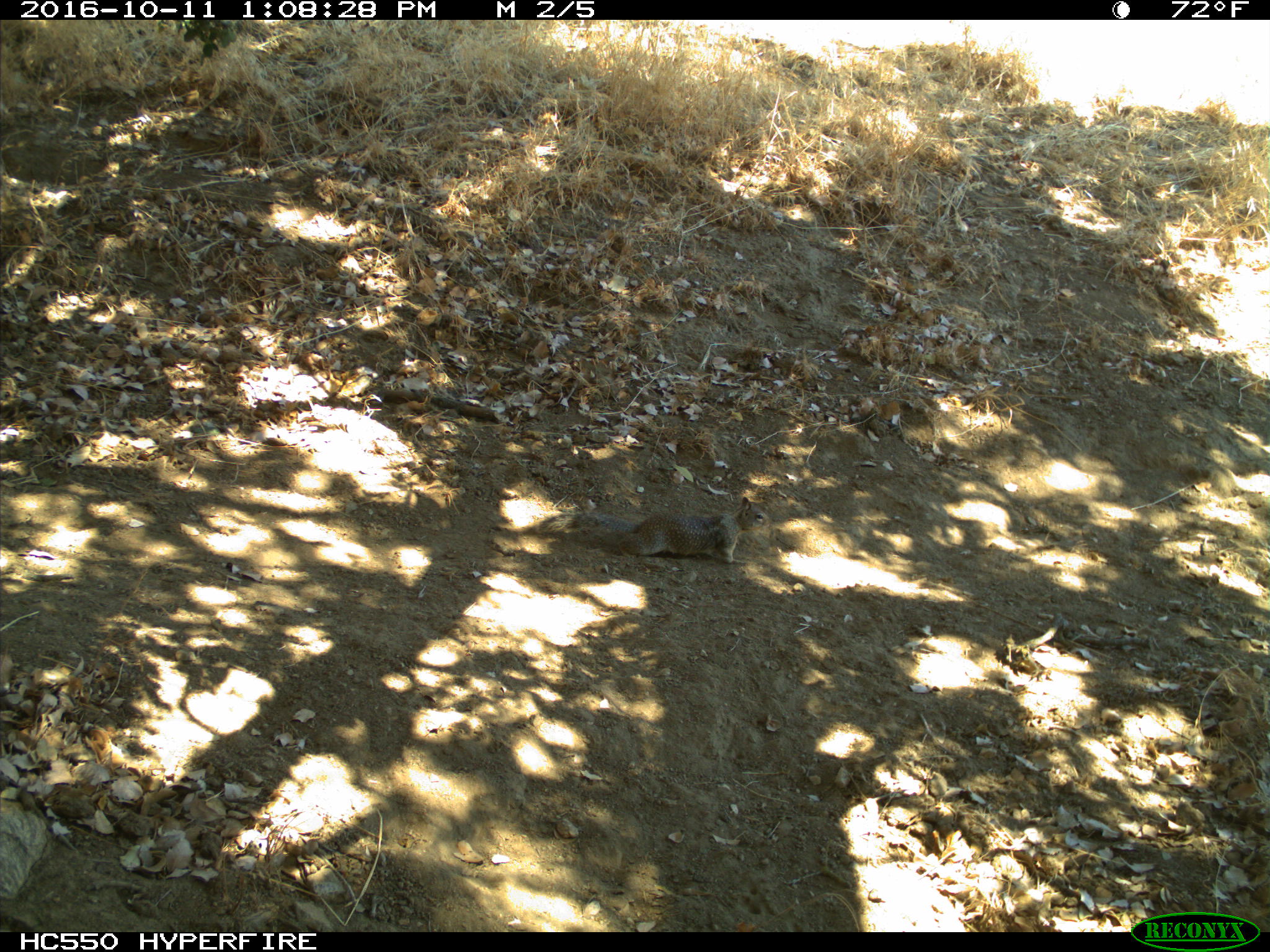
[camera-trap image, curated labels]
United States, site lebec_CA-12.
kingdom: Animalia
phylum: Chordata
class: Mammalia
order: Rodentia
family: Sciuridae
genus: Otospermophilus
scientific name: Otospermophilus beecheyi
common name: california ground squirrel